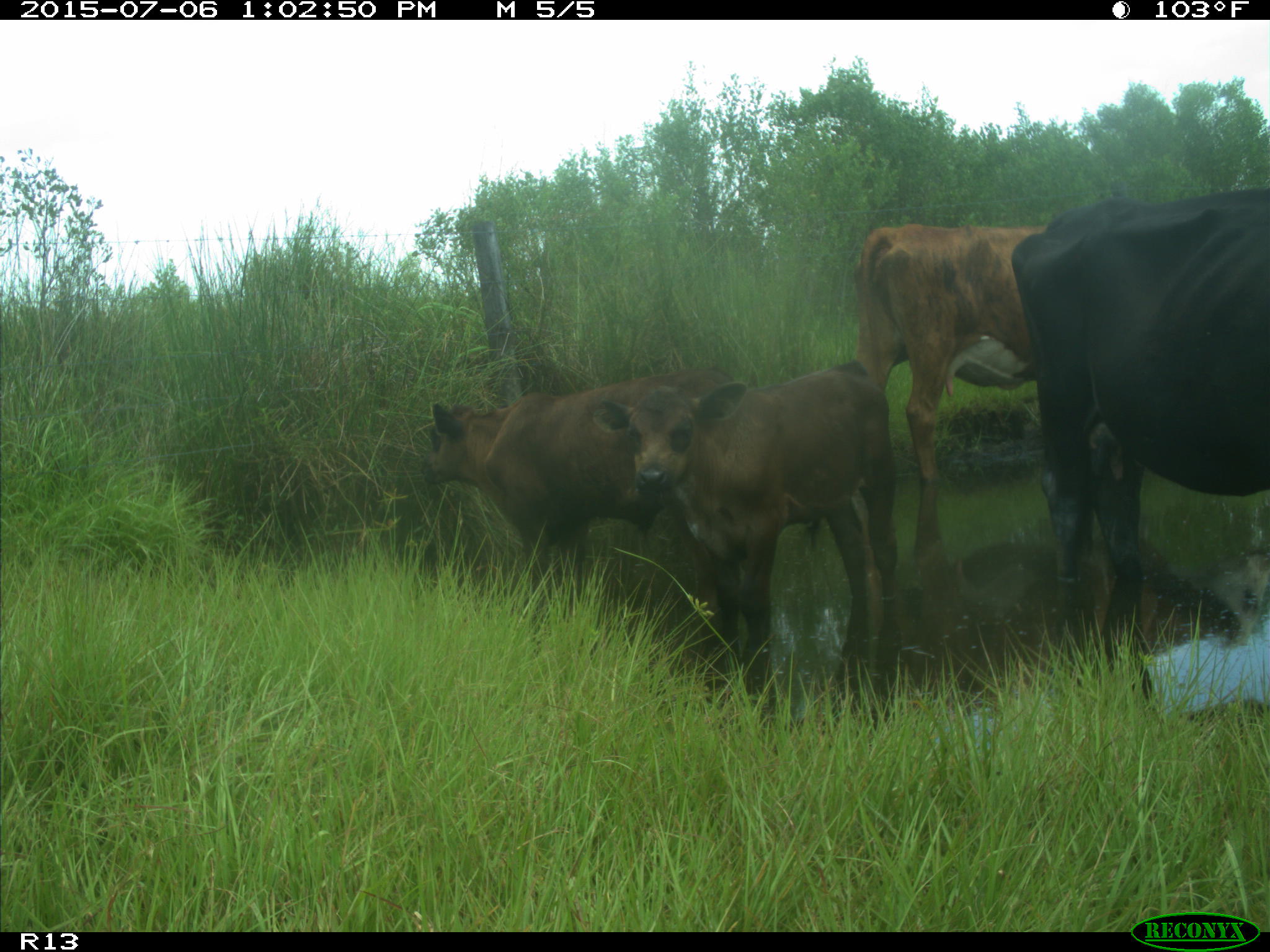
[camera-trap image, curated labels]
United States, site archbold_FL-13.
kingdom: Animalia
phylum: Chordata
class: Mammalia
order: Artiodactyla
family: Bovidae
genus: Bos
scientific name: Bos taurus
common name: domestic cow